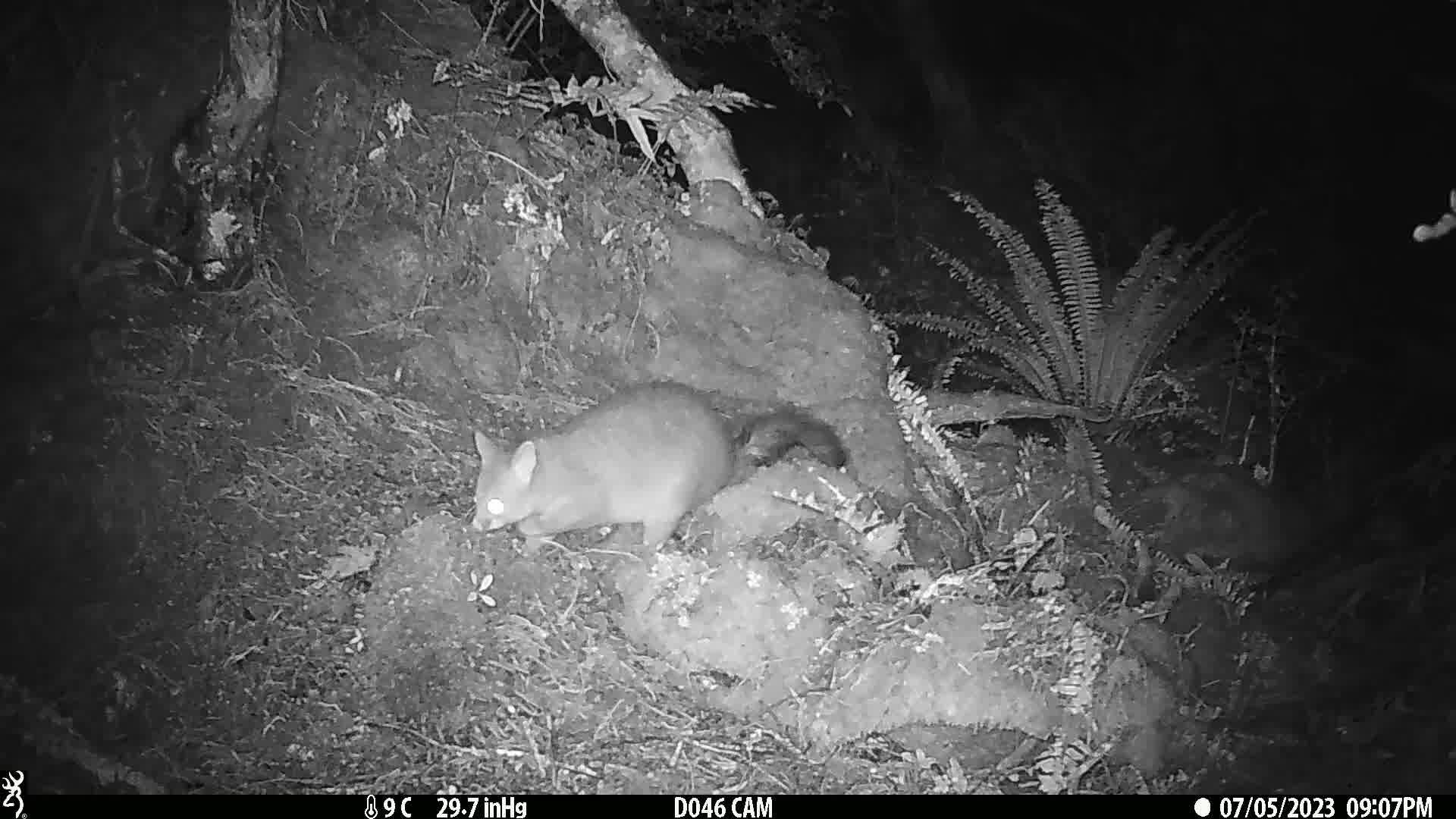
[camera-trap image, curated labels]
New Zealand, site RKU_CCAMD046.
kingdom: Animalia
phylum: Chordata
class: Mammalia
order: Diprotodontia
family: Phalangeridae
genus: Trichosurus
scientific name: Trichosurus vulpecula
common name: common brushtail possum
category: possum